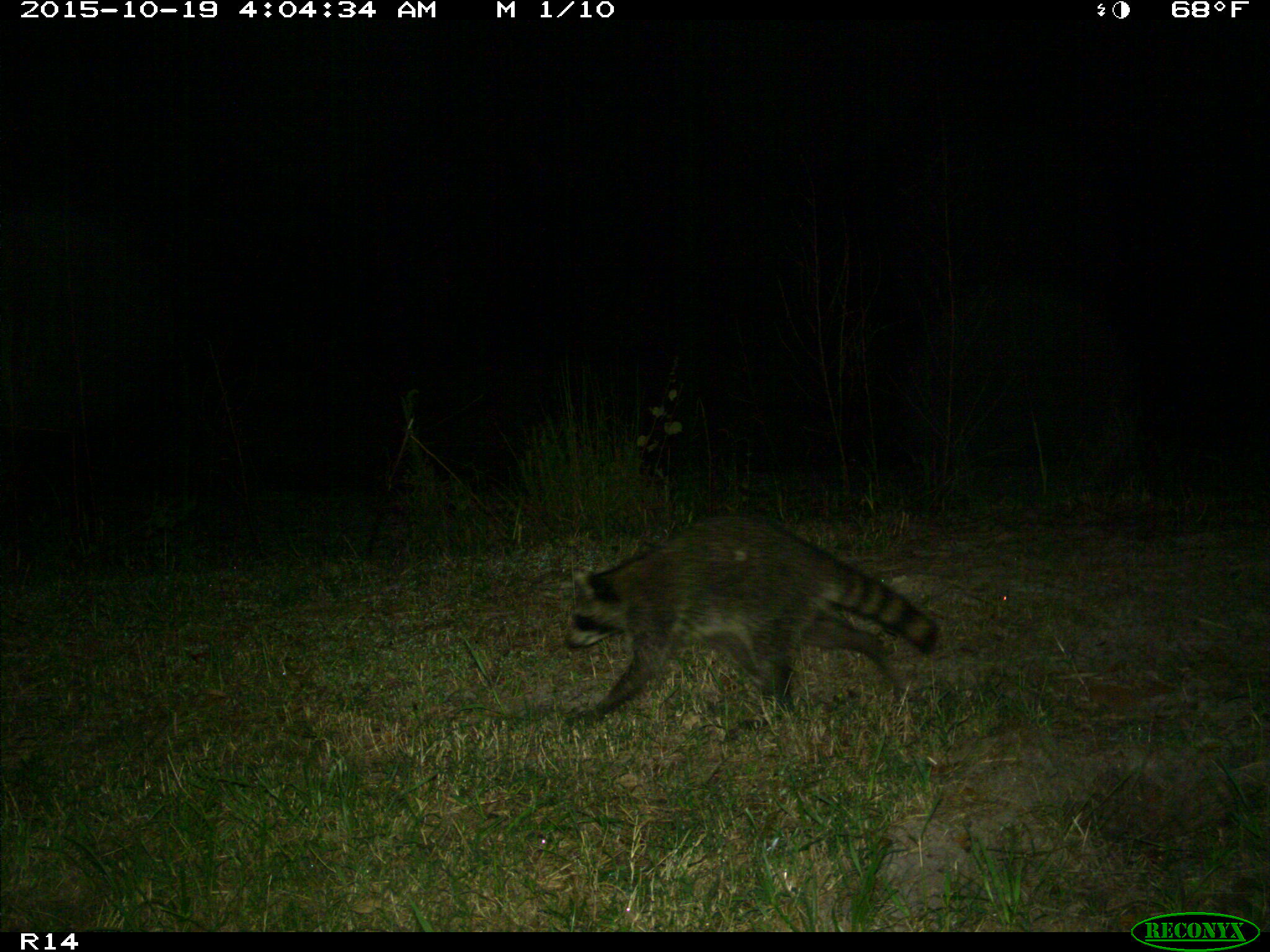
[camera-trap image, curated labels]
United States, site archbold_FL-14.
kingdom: Animalia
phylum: Chordata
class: Mammalia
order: Carnivora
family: Procyonidae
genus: Procyon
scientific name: Procyon lotor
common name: common raccoon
Procyon lotor (common raccoon).